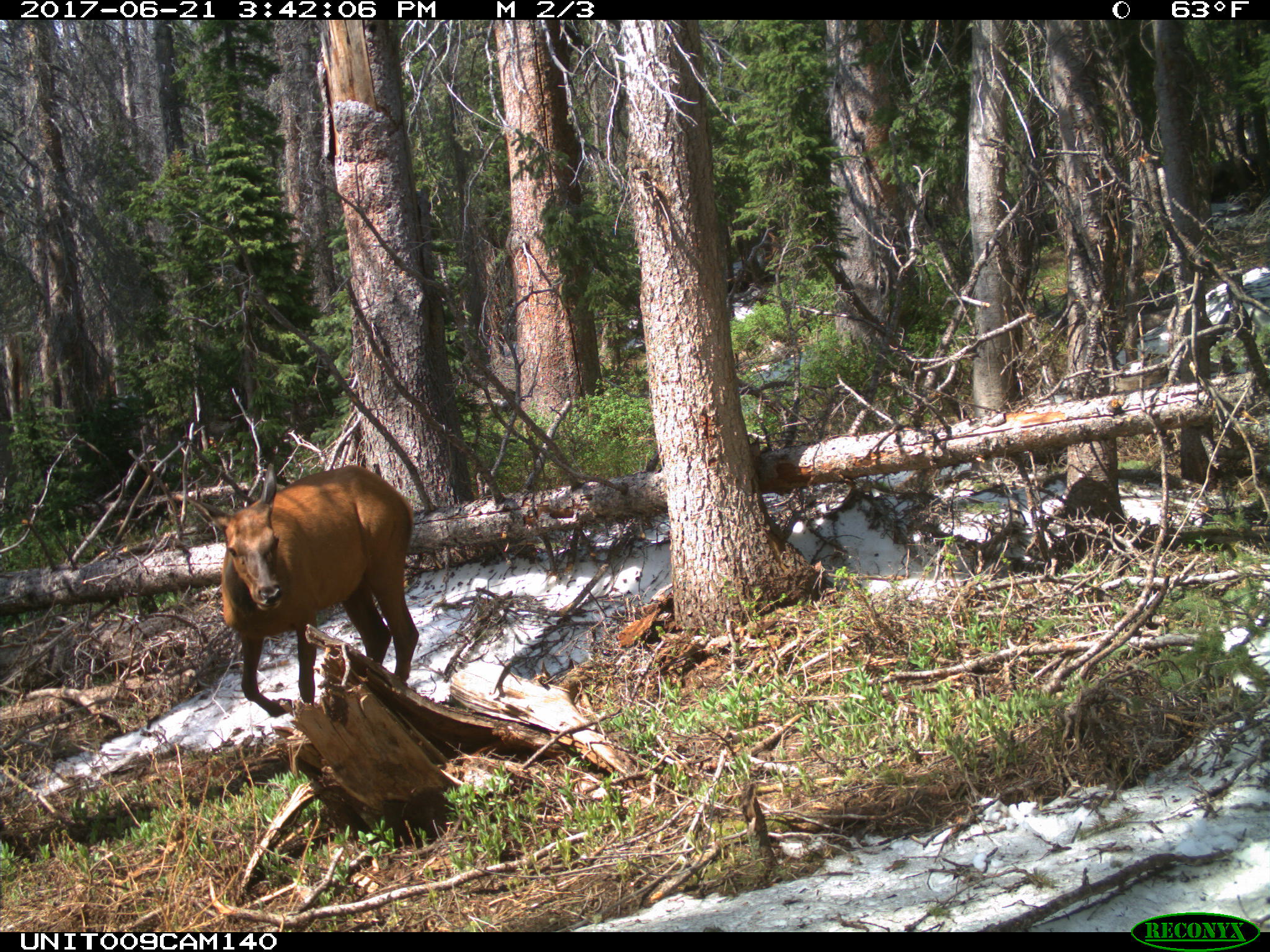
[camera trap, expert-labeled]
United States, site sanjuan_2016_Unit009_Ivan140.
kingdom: Animalia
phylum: Chordata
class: Mammalia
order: Artiodactyla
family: Cervidae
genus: Cervus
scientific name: Cervus elaphus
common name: red deer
Cervus elaphus (red deer).